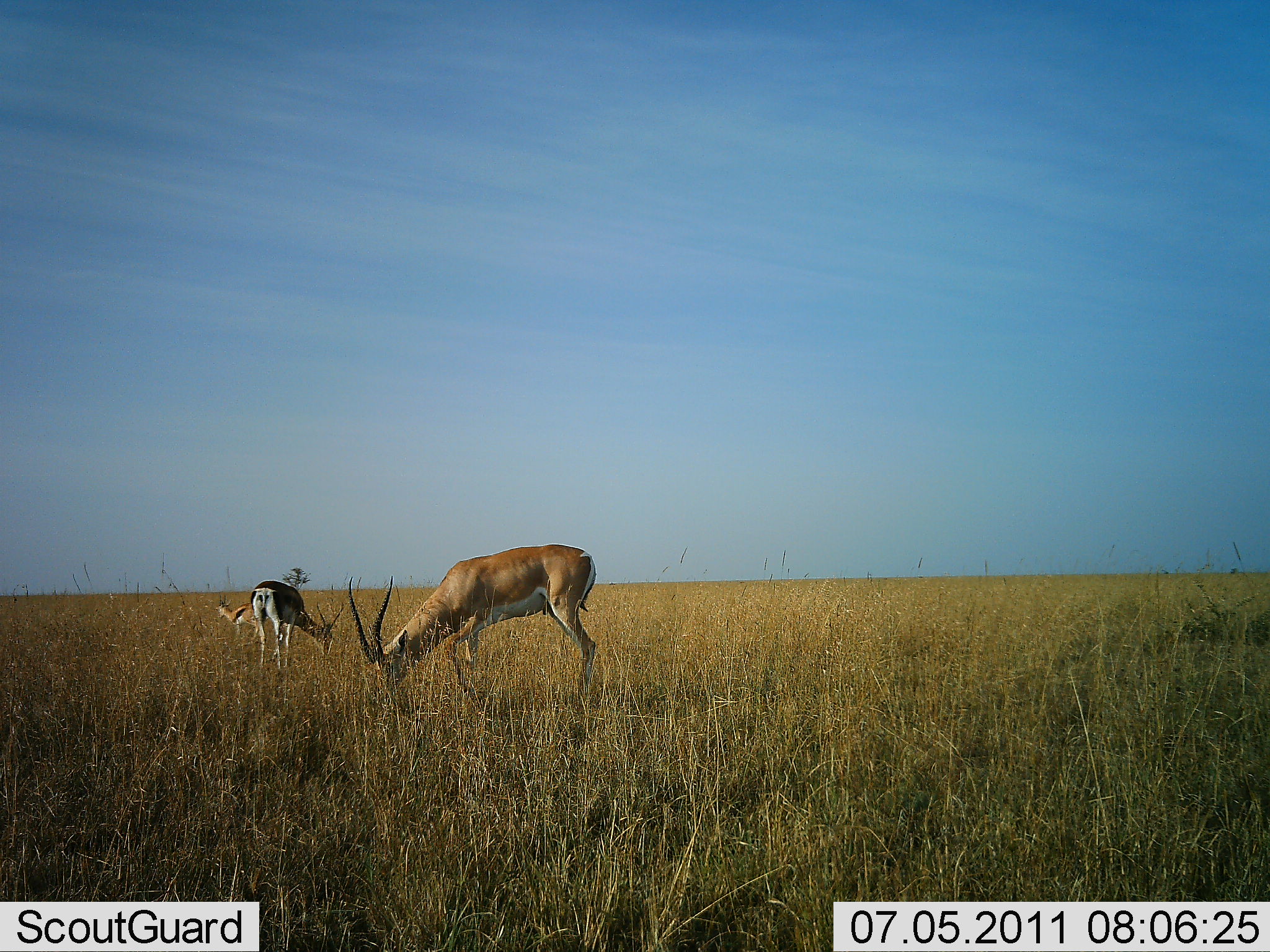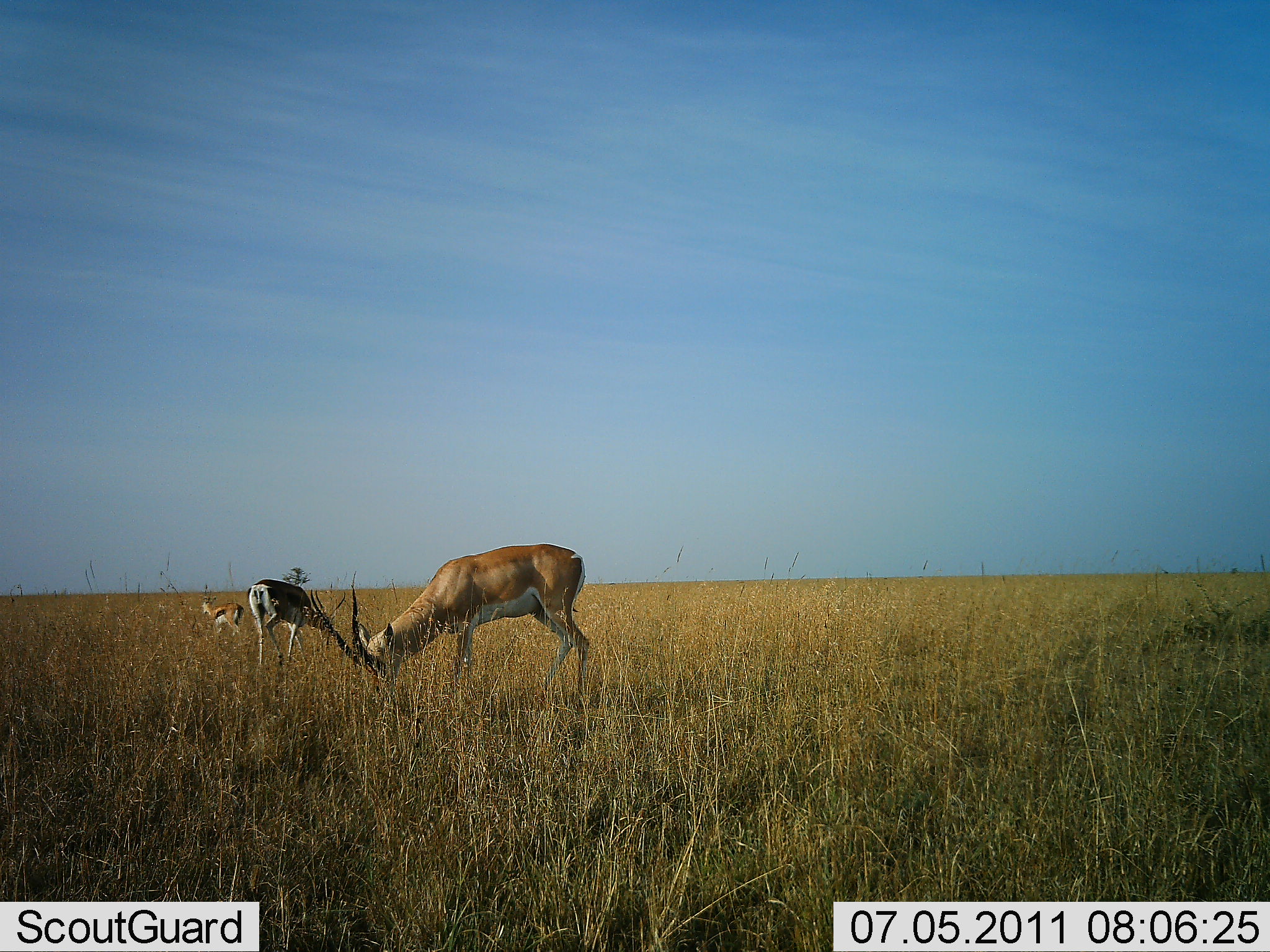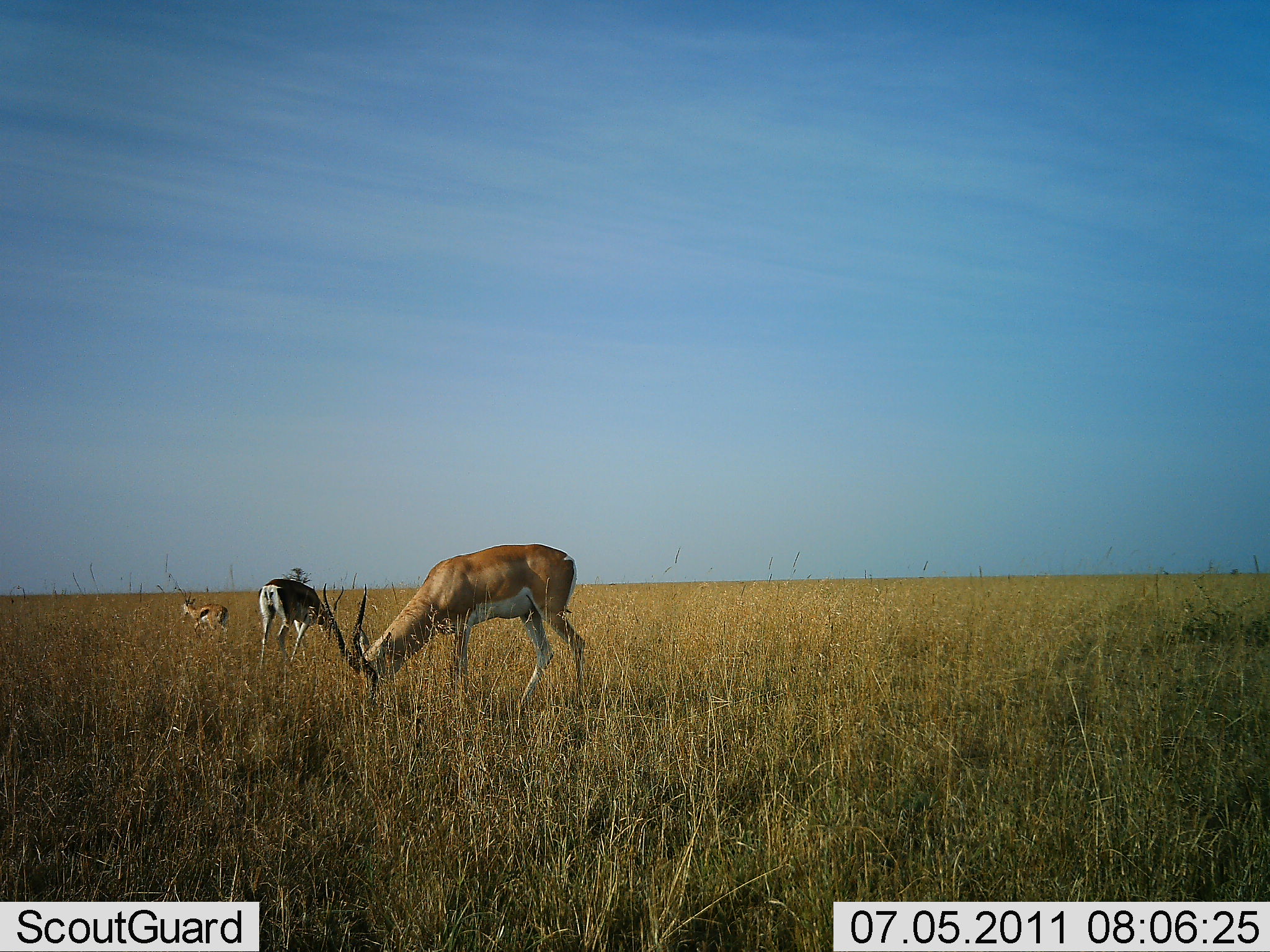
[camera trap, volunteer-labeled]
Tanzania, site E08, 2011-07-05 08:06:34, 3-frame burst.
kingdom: Animalia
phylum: Chordata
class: Mammalia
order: Artiodactyla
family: Bovidae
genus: Nanger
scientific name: Nanger granti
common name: grant's gazelle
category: gazellegrants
Gazellegrants (grant's gazelle) (Nanger granti), count 2. Behavior (volunteer vote fractions): standing 42%, resting 0%, moving 0%, interacting 0%. Young present (vote fraction): 0%. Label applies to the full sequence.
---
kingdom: Animalia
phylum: Chordata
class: Mammalia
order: Artiodactyla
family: Bovidae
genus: Eudorcas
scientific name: Eudorcas thomsonii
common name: thomson's gazelle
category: gazellethomsons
Gazellethomsons (thomson's gazelle) (Eudorcas thomsonii), count 2. Behavior (volunteer vote fractions): standing 57%, resting 0%, moving 29%, interacting 0%. Young present (vote fraction): 14%. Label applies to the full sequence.